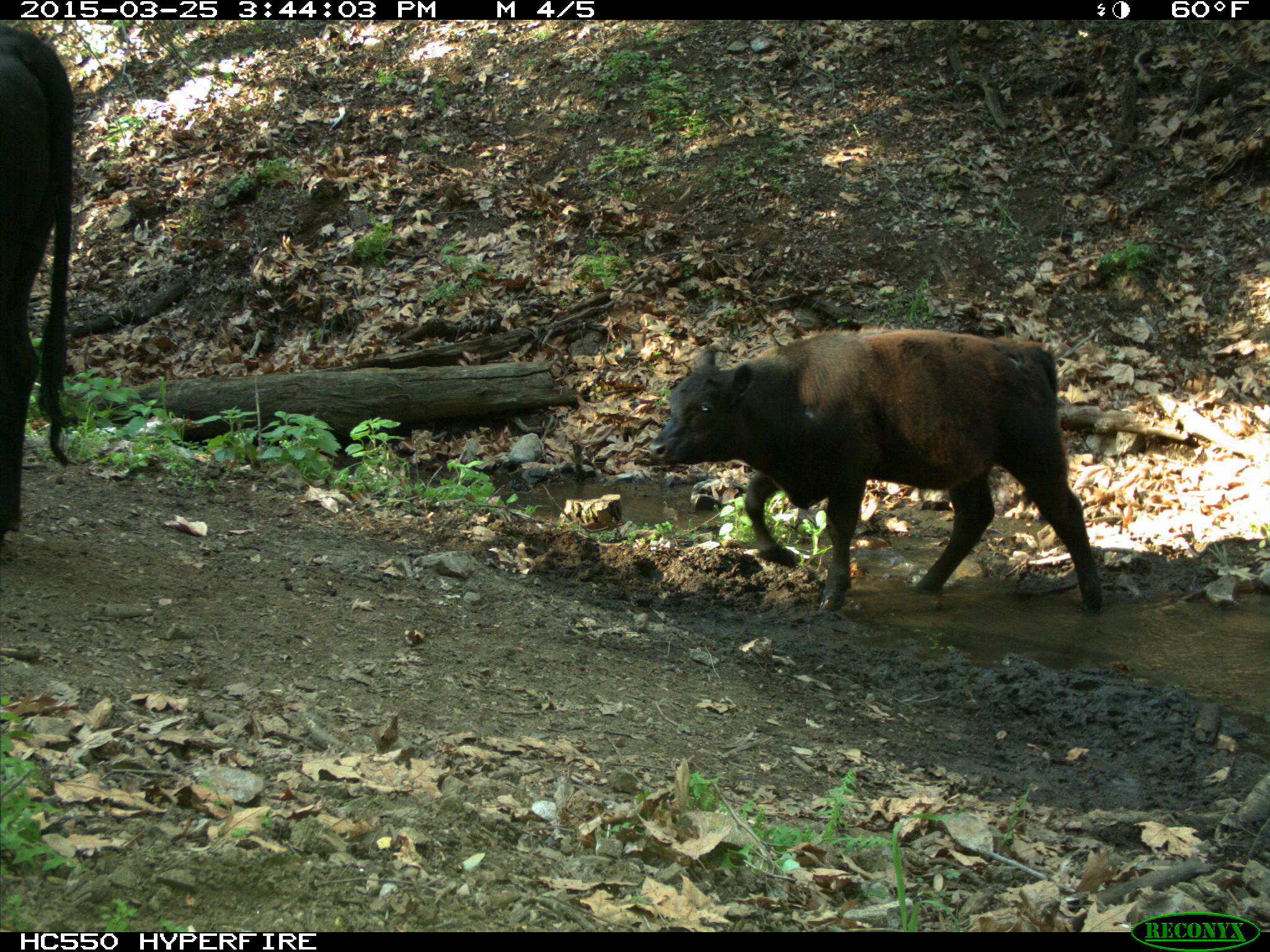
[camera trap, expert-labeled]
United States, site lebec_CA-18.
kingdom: Animalia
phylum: Chordata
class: Mammalia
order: Artiodactyla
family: Bovidae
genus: Bos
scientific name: Bos taurus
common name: domestic cow